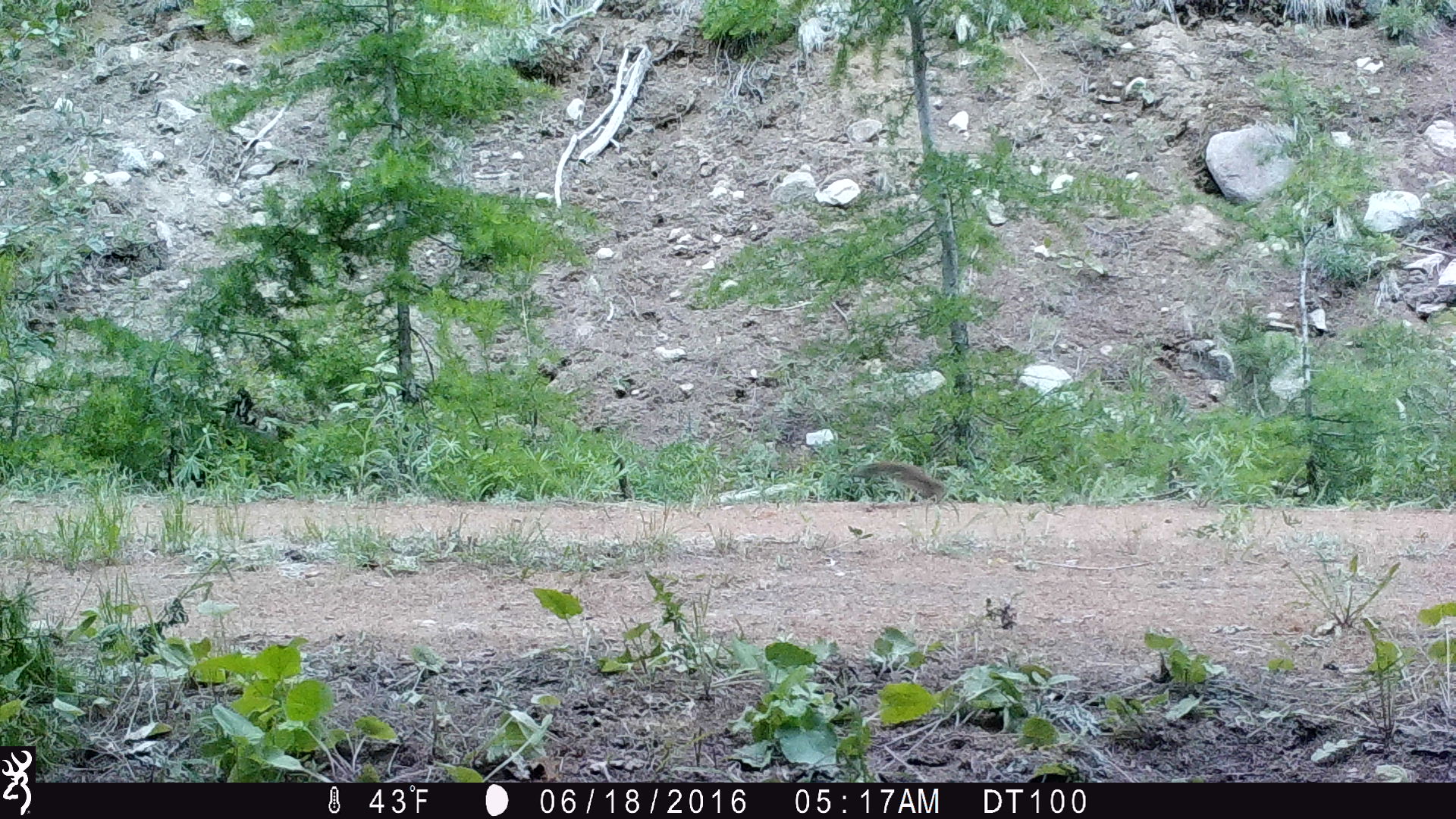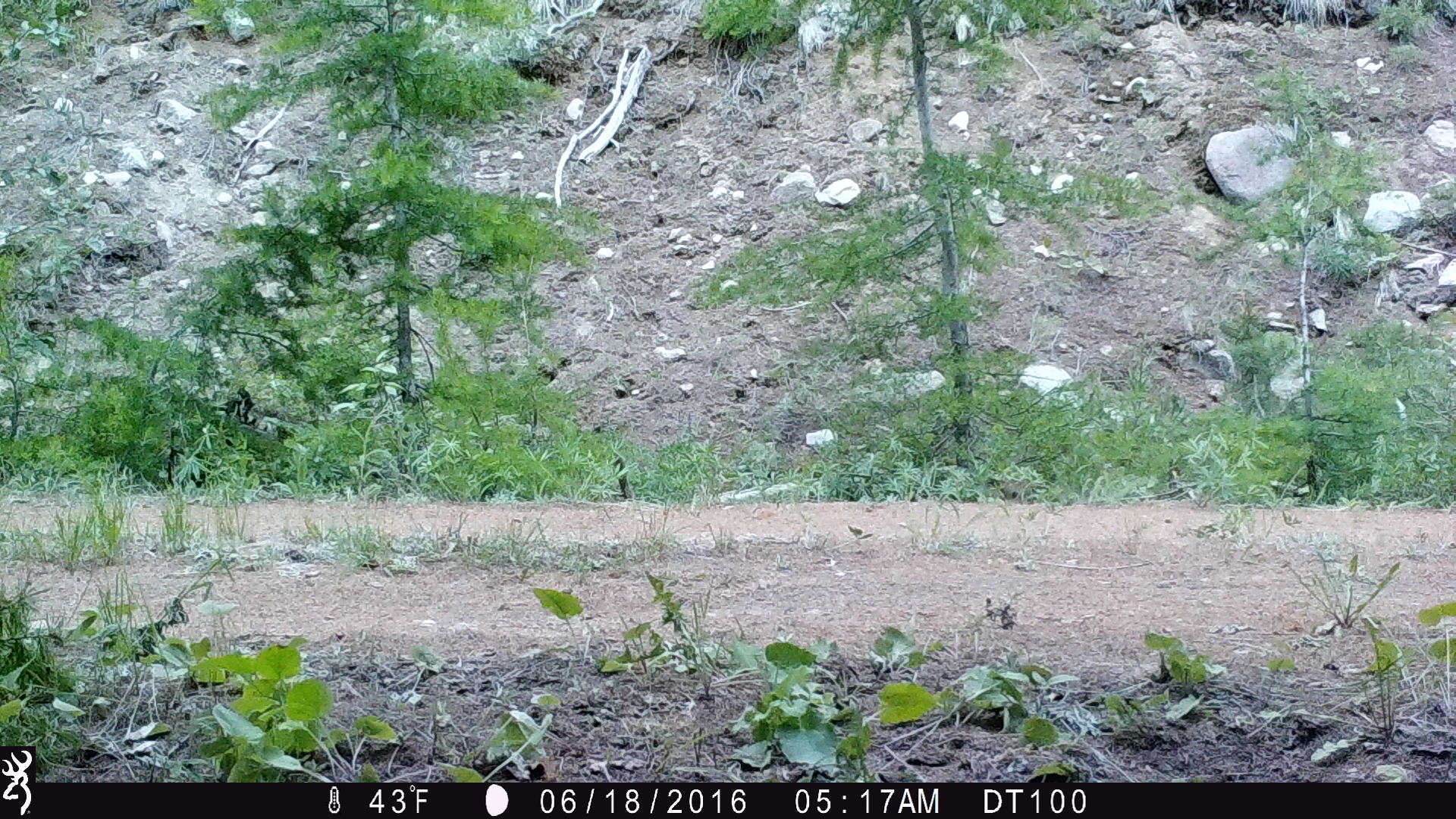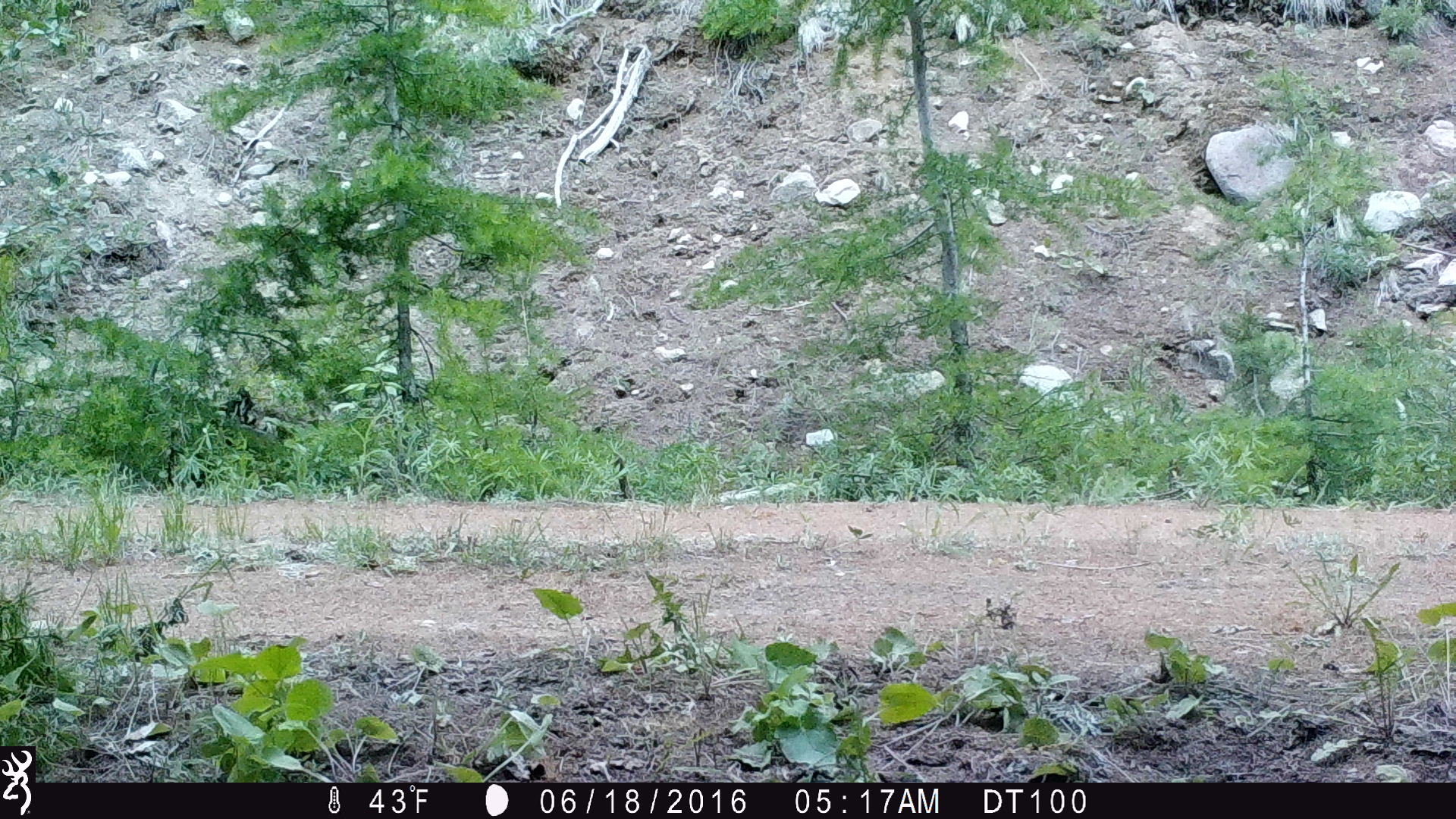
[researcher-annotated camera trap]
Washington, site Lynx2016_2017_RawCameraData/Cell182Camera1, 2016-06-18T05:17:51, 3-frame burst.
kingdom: Animalia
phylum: Chordata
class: Mammalia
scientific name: Mammalia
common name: small mammal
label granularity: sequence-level